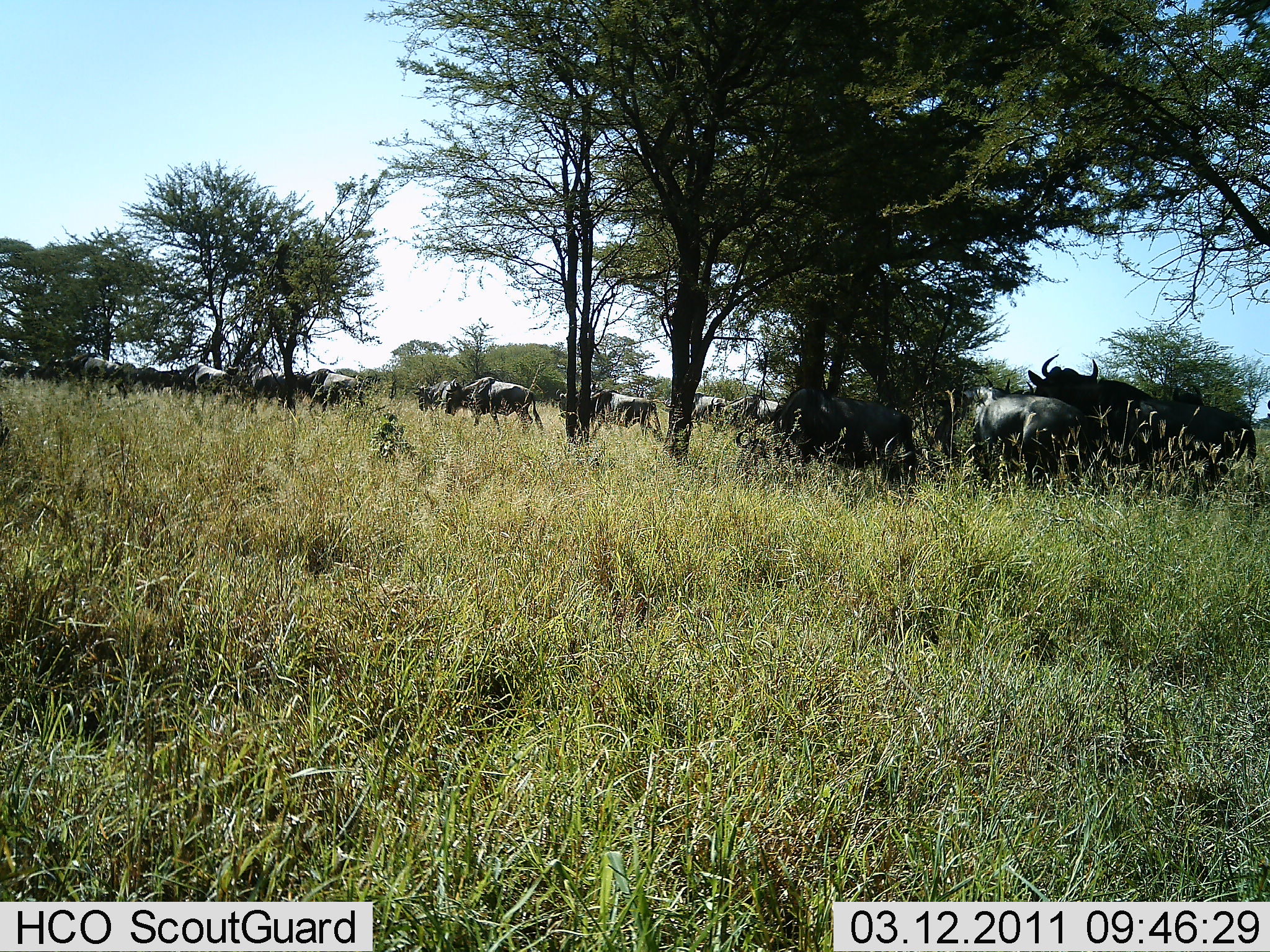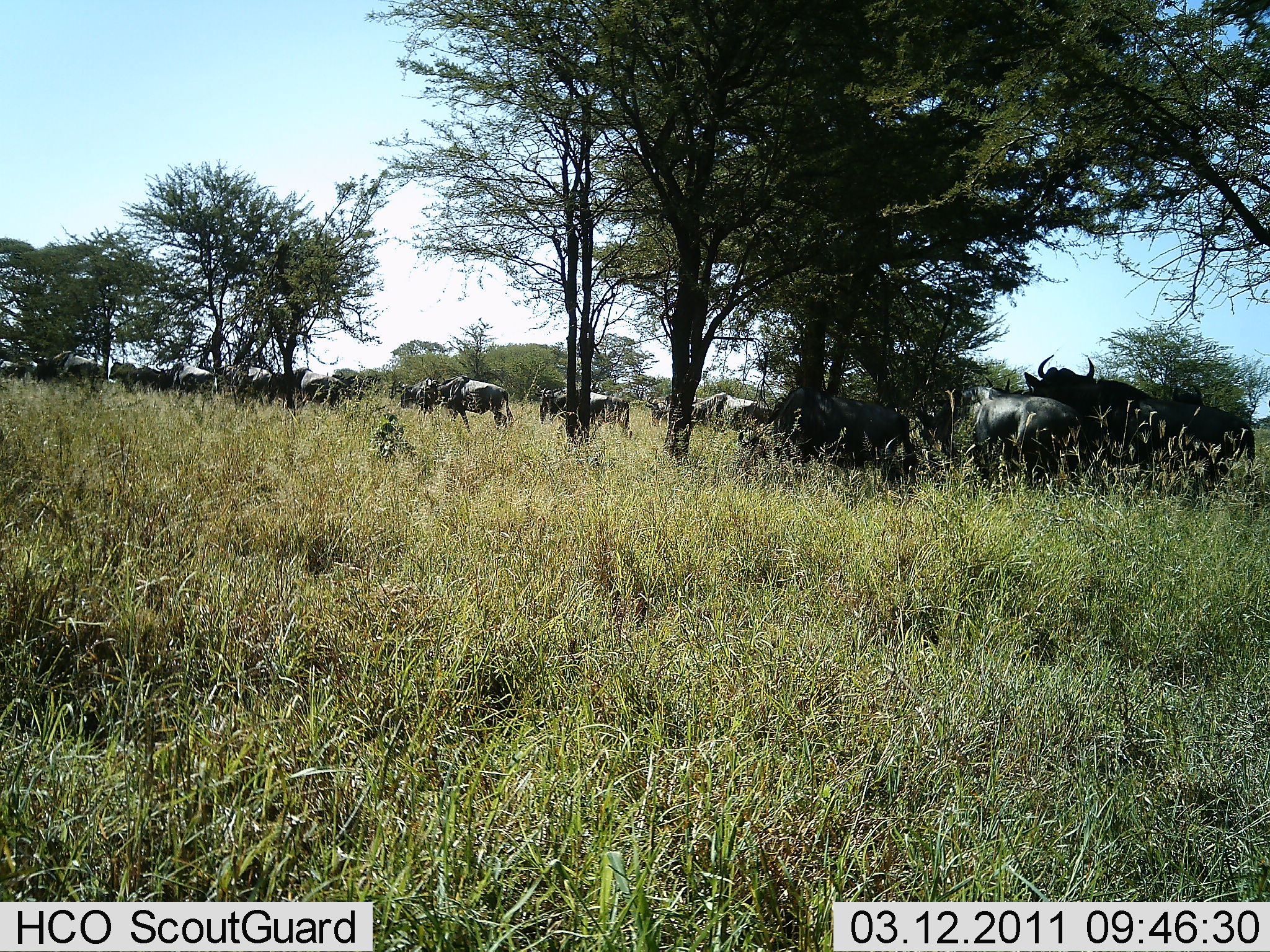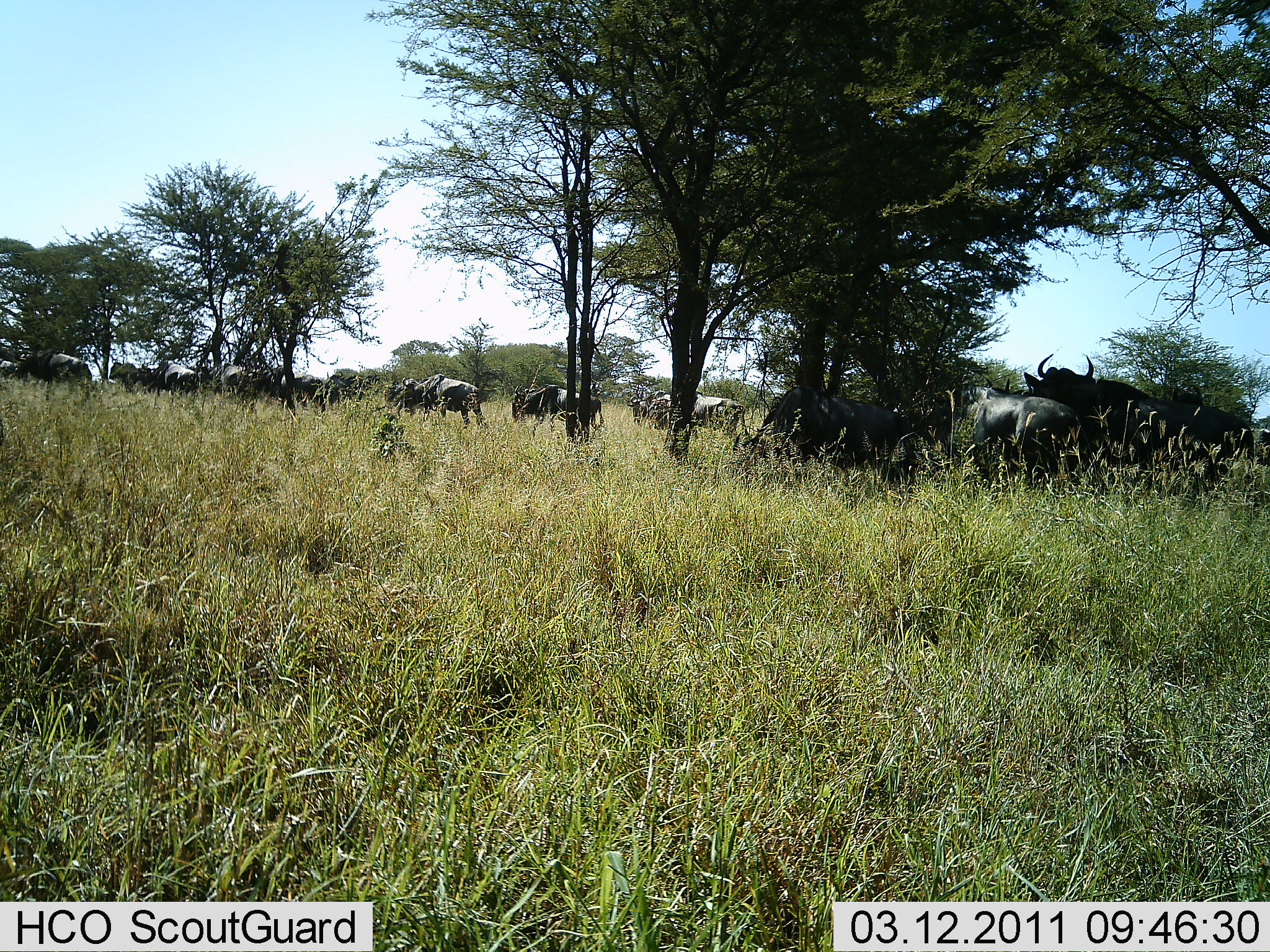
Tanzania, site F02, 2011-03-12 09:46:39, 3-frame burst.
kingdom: Animalia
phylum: Chordata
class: Mammalia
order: Artiodactyla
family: Bovidae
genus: Connochaetes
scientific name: Connochaetes taurinus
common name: blue wildebeest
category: wildebeest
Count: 11-50.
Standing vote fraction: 38%.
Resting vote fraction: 0%.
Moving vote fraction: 100%.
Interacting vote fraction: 0%.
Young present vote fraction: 0%.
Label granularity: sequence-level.